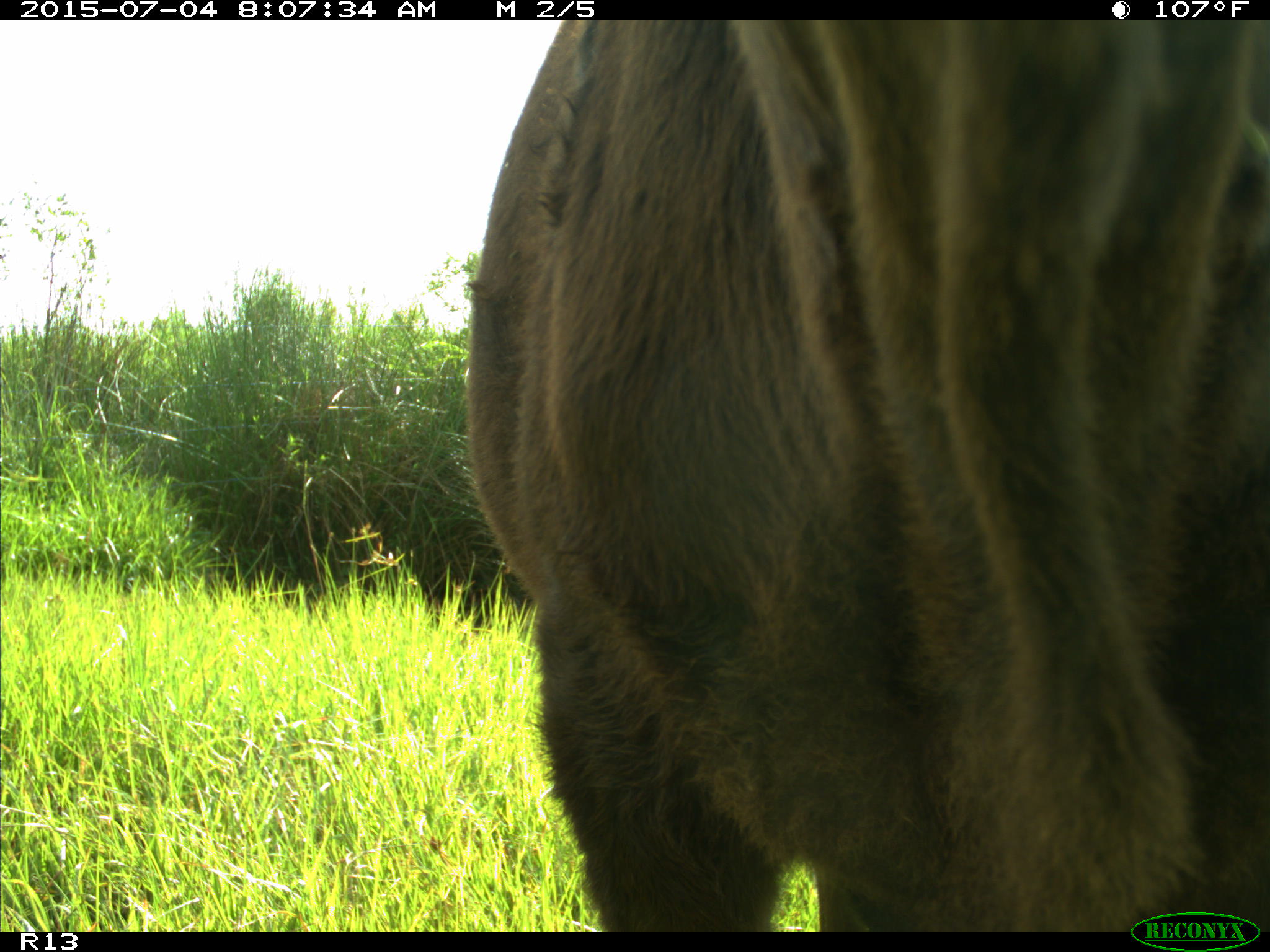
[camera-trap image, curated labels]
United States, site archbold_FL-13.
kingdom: Animalia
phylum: Chordata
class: Mammalia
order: Artiodactyla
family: Bovidae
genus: Bos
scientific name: Bos taurus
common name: domestic cow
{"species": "Bos taurus (domestic cow)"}